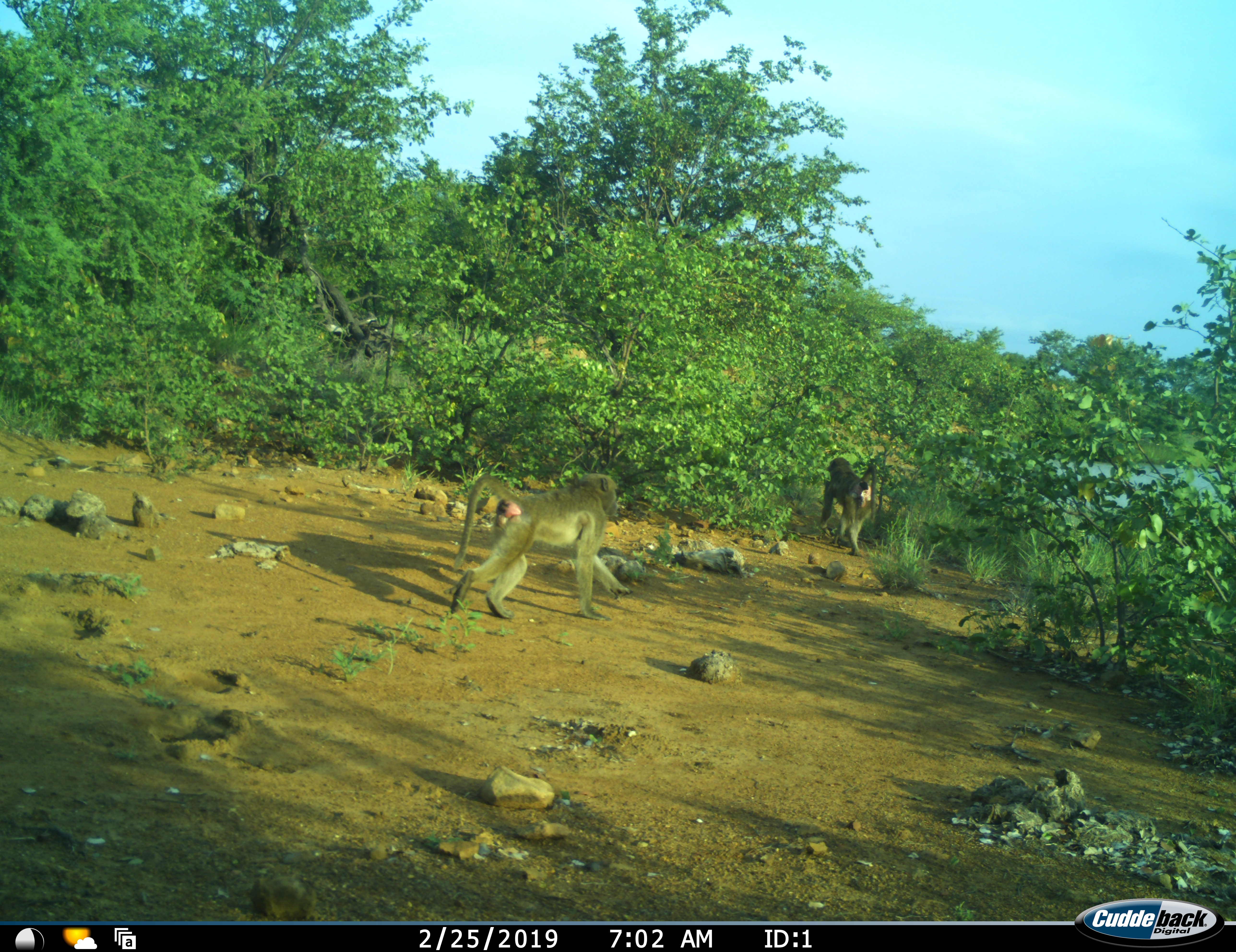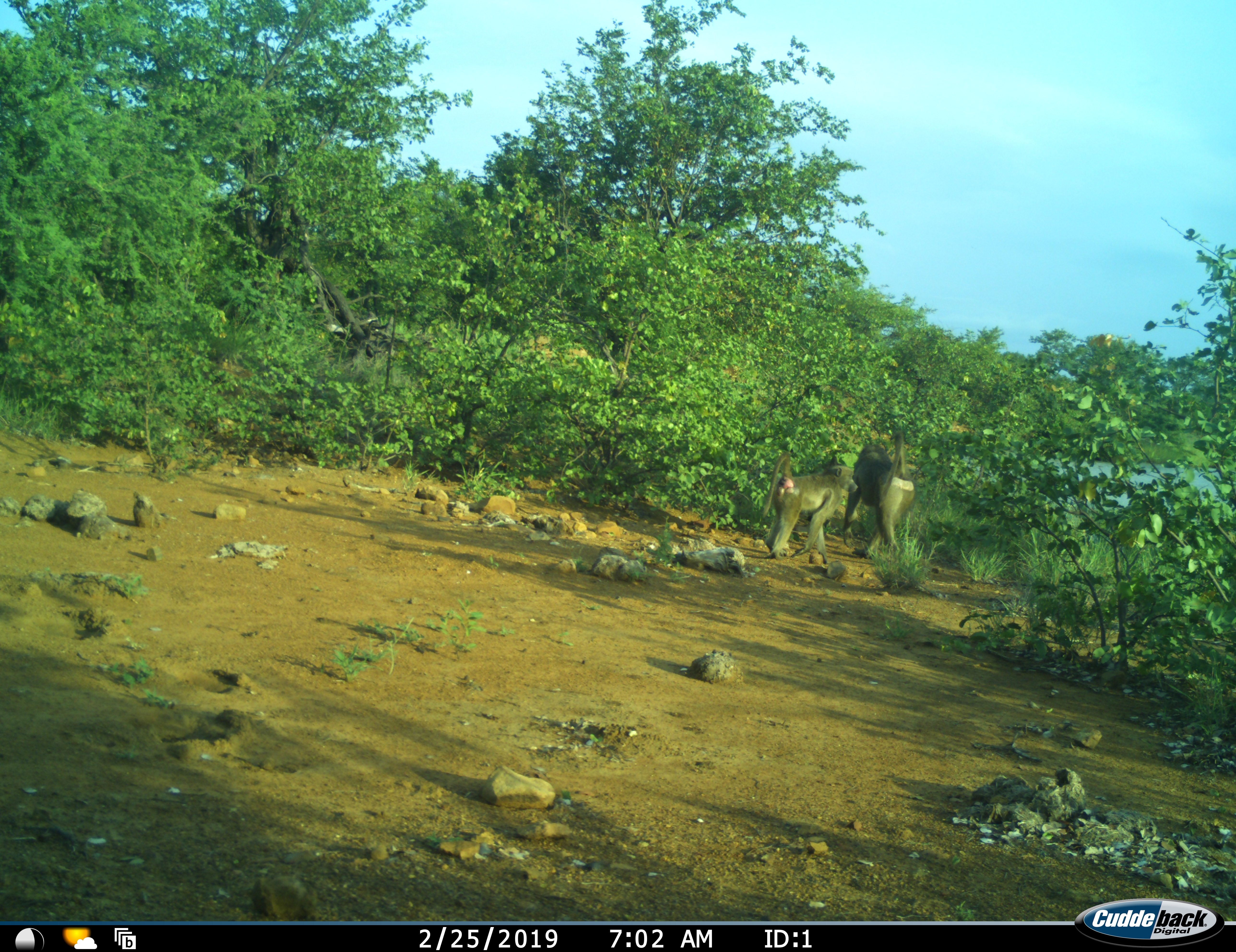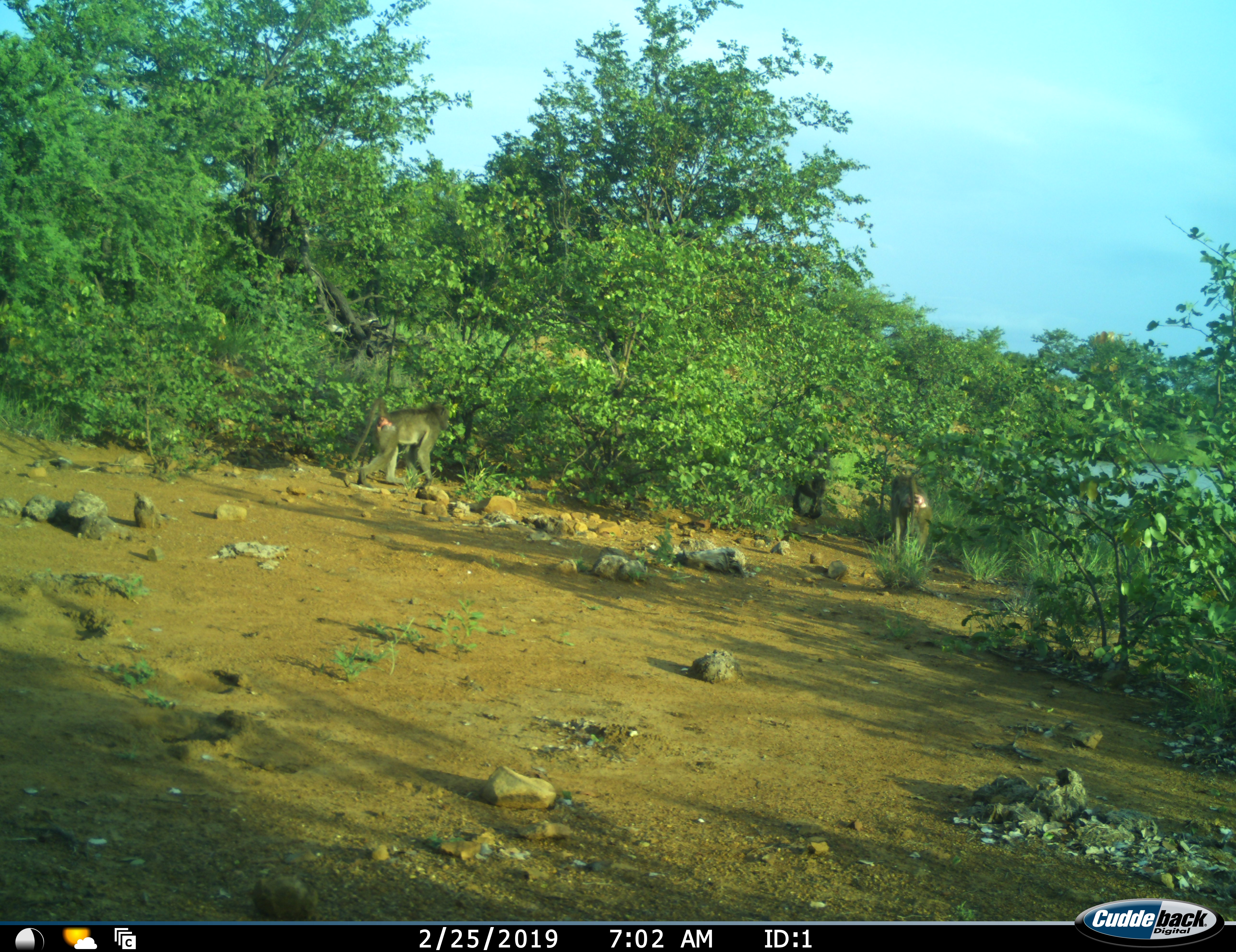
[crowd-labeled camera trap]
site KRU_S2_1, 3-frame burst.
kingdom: Animalia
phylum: Chordata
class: Mammalia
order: Primates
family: Cercopithecidae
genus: Papio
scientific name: Papio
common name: baboon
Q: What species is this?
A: Baboon (Papio).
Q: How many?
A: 3.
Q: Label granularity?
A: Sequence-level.